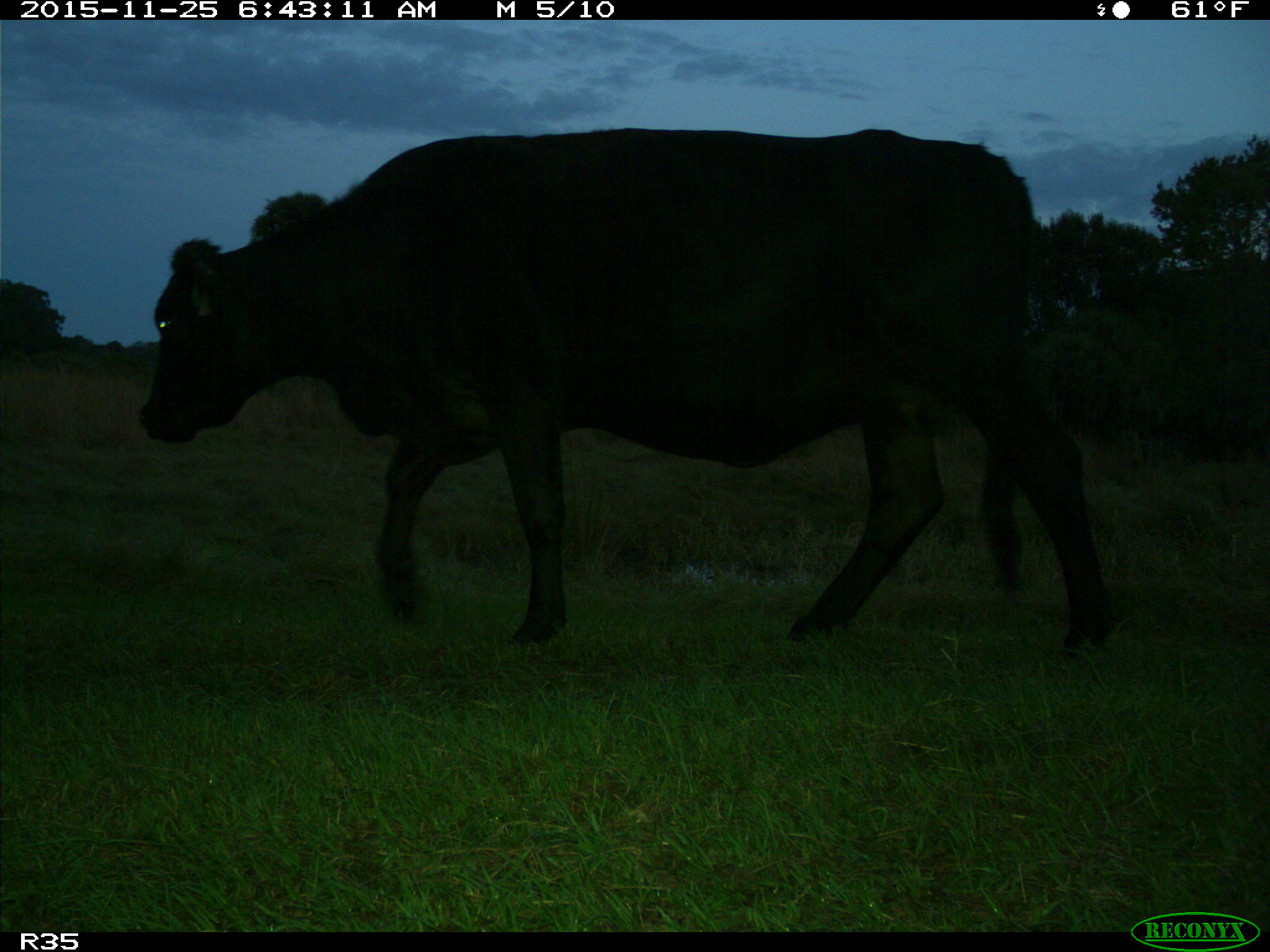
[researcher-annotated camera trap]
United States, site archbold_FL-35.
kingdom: Animalia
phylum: Chordata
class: Mammalia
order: Artiodactyla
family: Bovidae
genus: Bos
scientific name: Bos taurus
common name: domestic cow